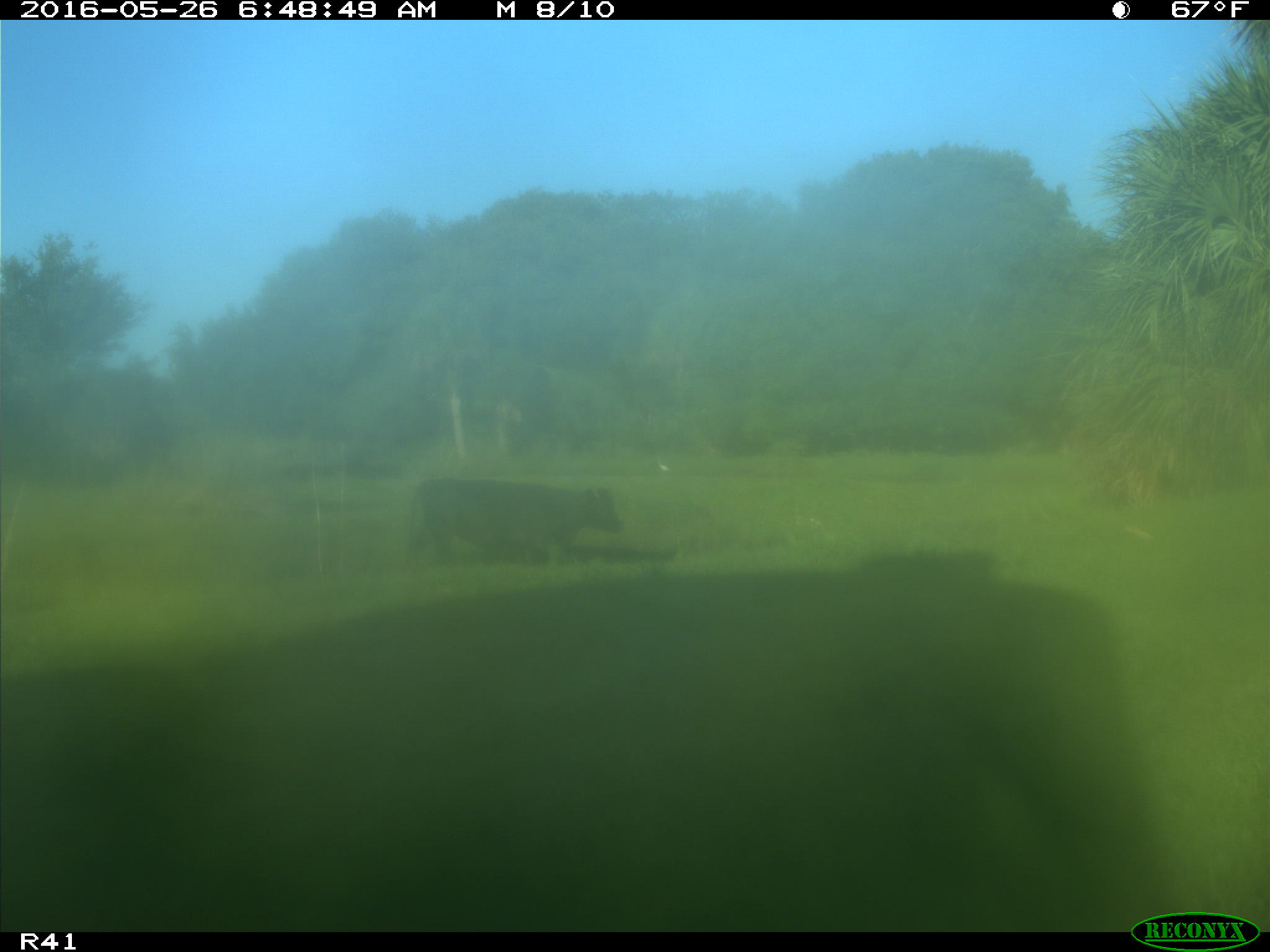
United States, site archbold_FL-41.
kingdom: Animalia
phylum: Chordata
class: Mammalia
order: Artiodactyla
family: Bovidae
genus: Bos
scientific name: Bos taurus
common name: domestic cow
Bos taurus (domestic cow).